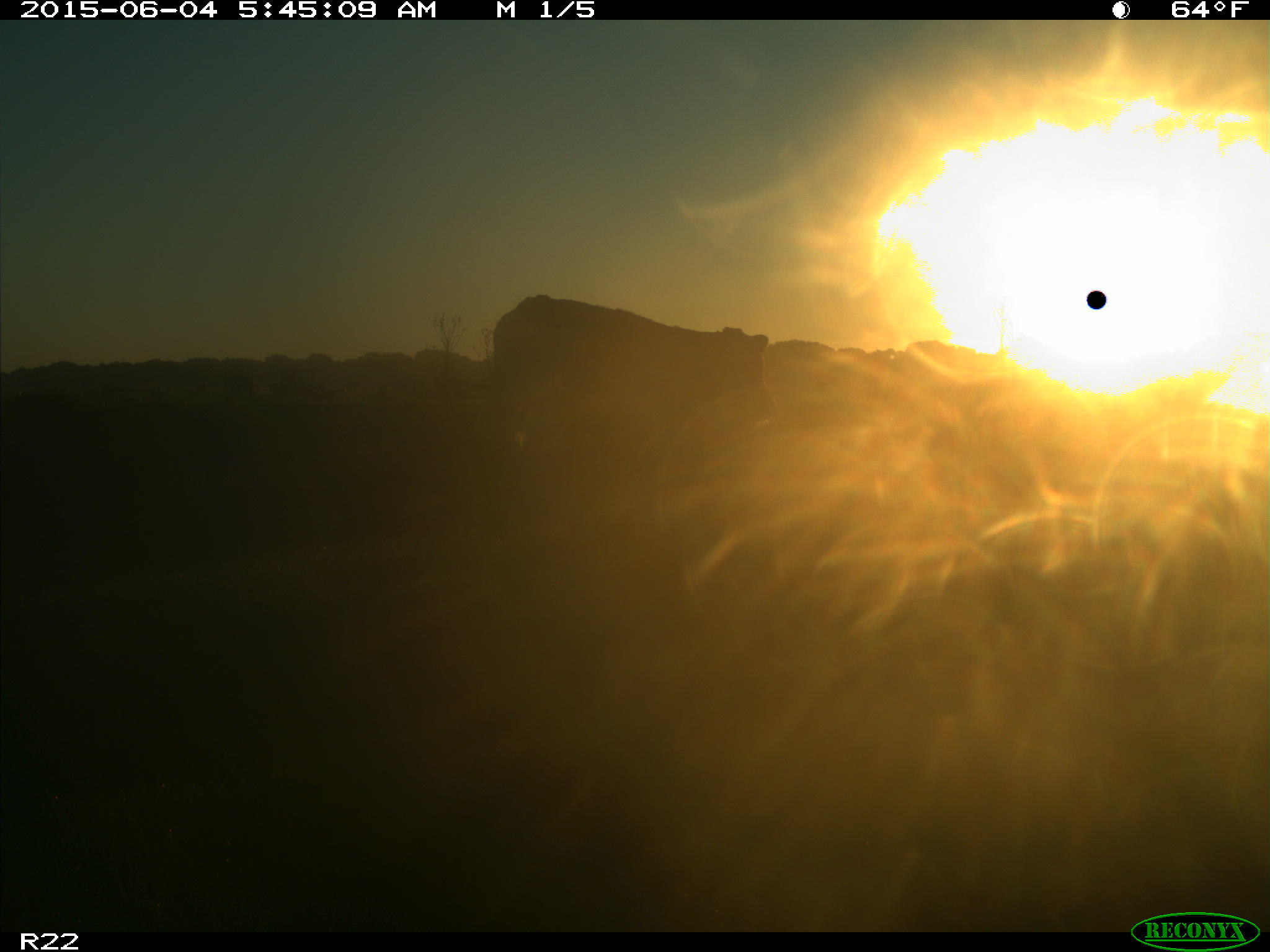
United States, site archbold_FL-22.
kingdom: Animalia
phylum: Chordata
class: Mammalia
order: Artiodactyla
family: Bovidae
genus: Bos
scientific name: Bos taurus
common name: domestic cow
Bos taurus (domestic cow).